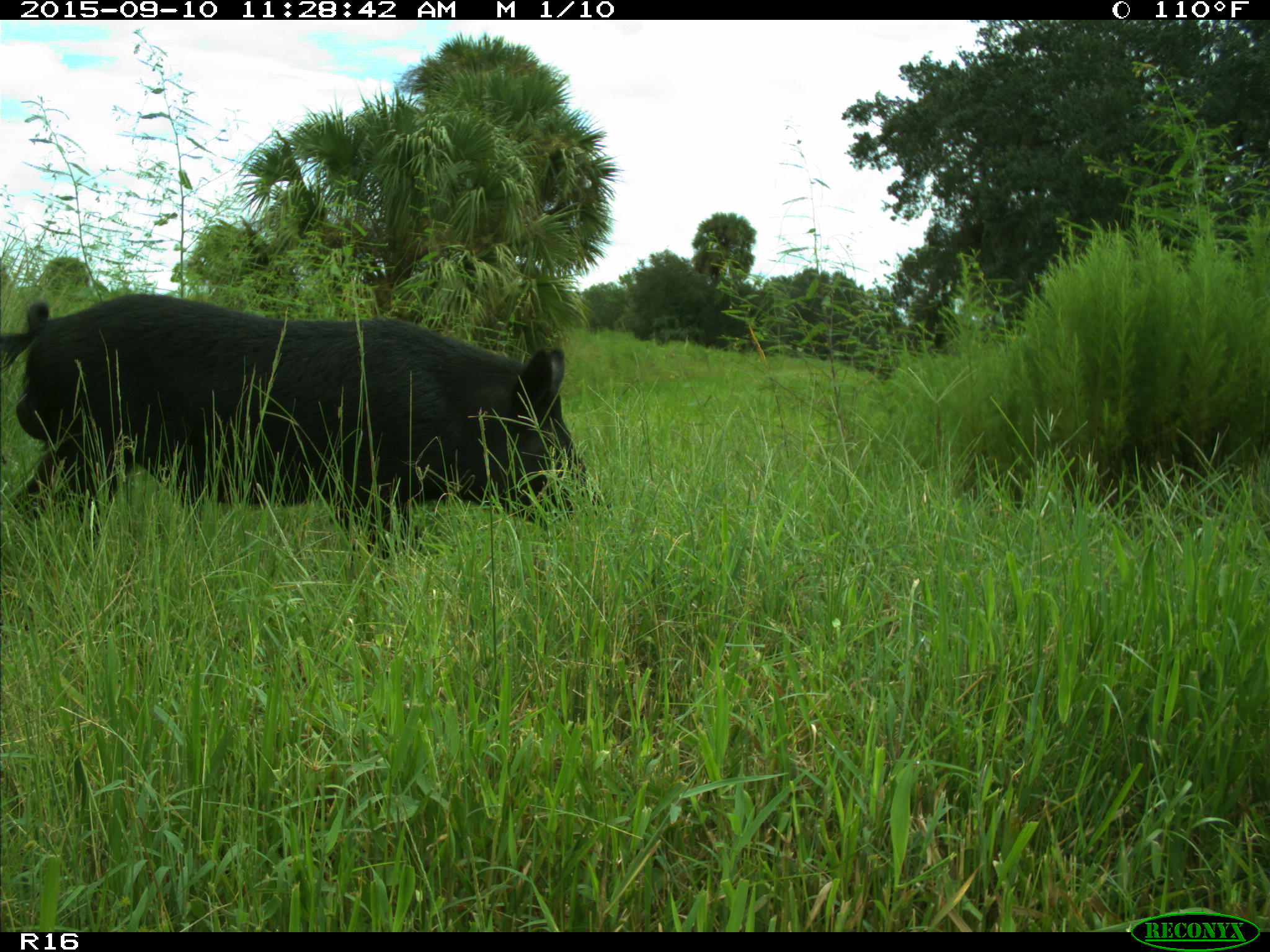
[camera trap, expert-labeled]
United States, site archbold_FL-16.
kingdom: Animalia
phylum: Chordata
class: Mammalia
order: Artiodactyla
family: Suidae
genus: Sus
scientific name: Sus scrofa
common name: wild boar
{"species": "Sus scrofa (wild boar)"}